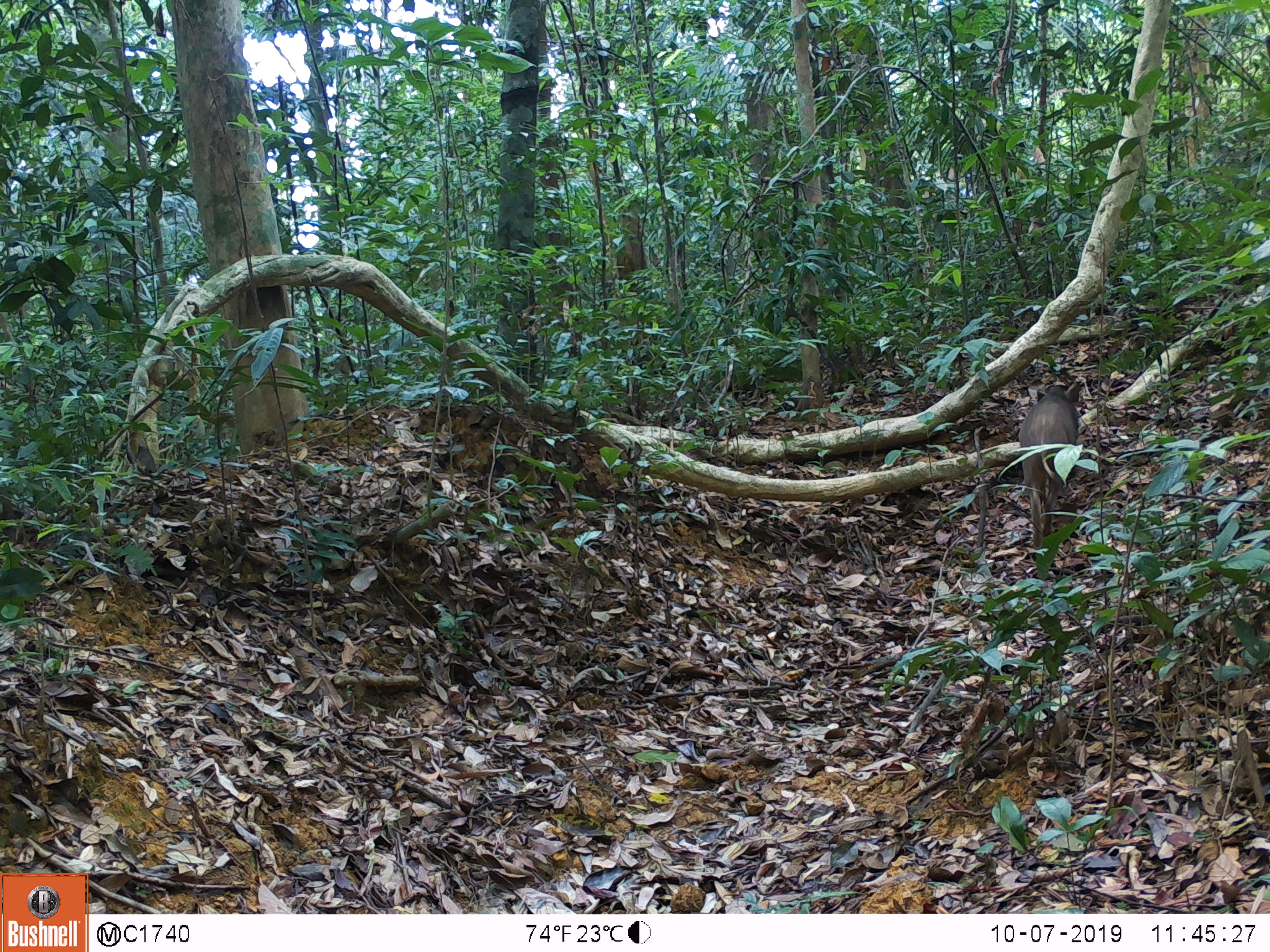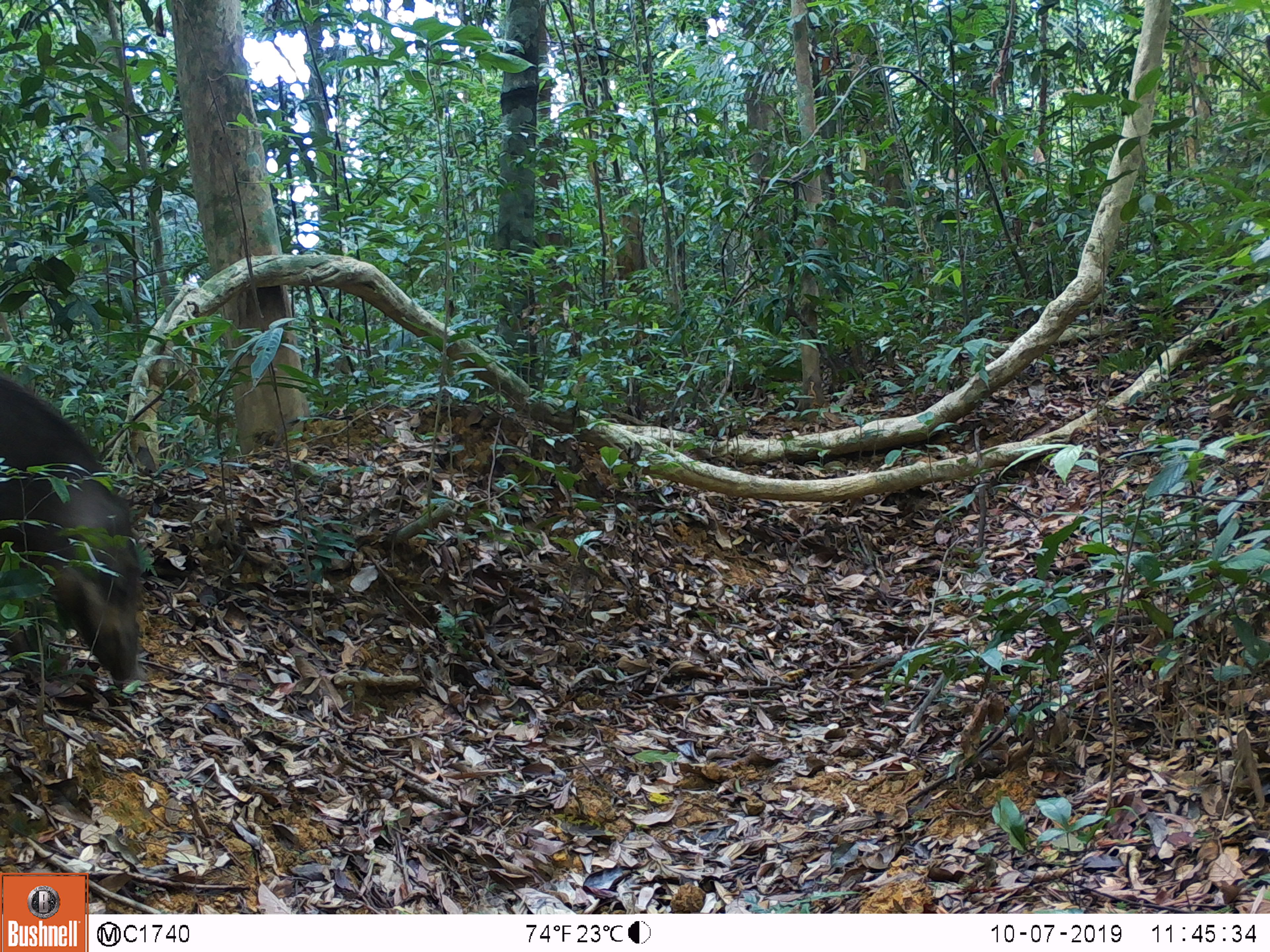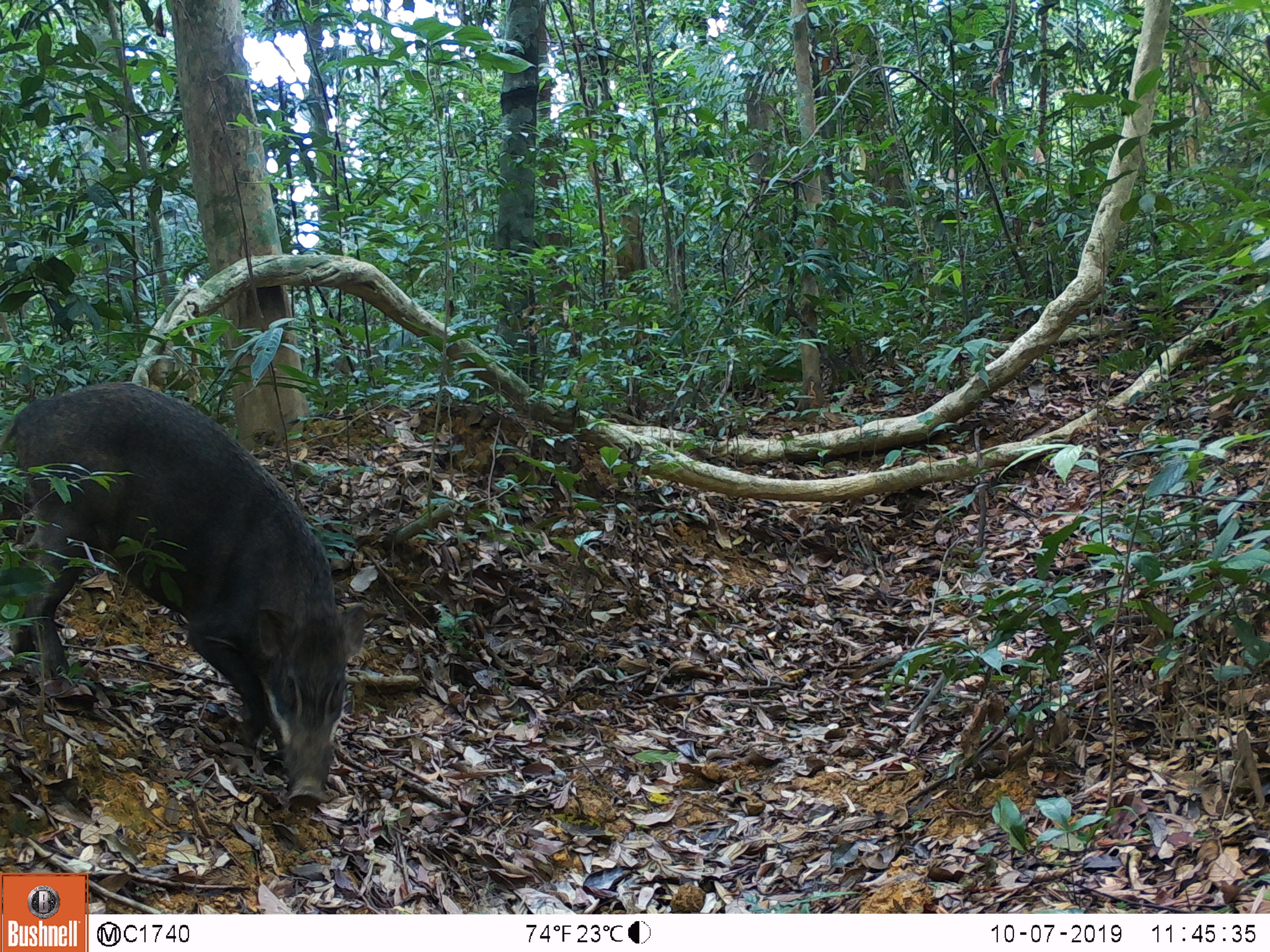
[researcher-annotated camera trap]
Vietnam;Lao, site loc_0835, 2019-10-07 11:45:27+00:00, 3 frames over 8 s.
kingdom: Animalia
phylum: Chordata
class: Mammalia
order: Artiodactyla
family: Suidae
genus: Sus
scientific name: Sus scrofa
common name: eurasian wild pig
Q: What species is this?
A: Eurasian wild pig (Sus scrofa).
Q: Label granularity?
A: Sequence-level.